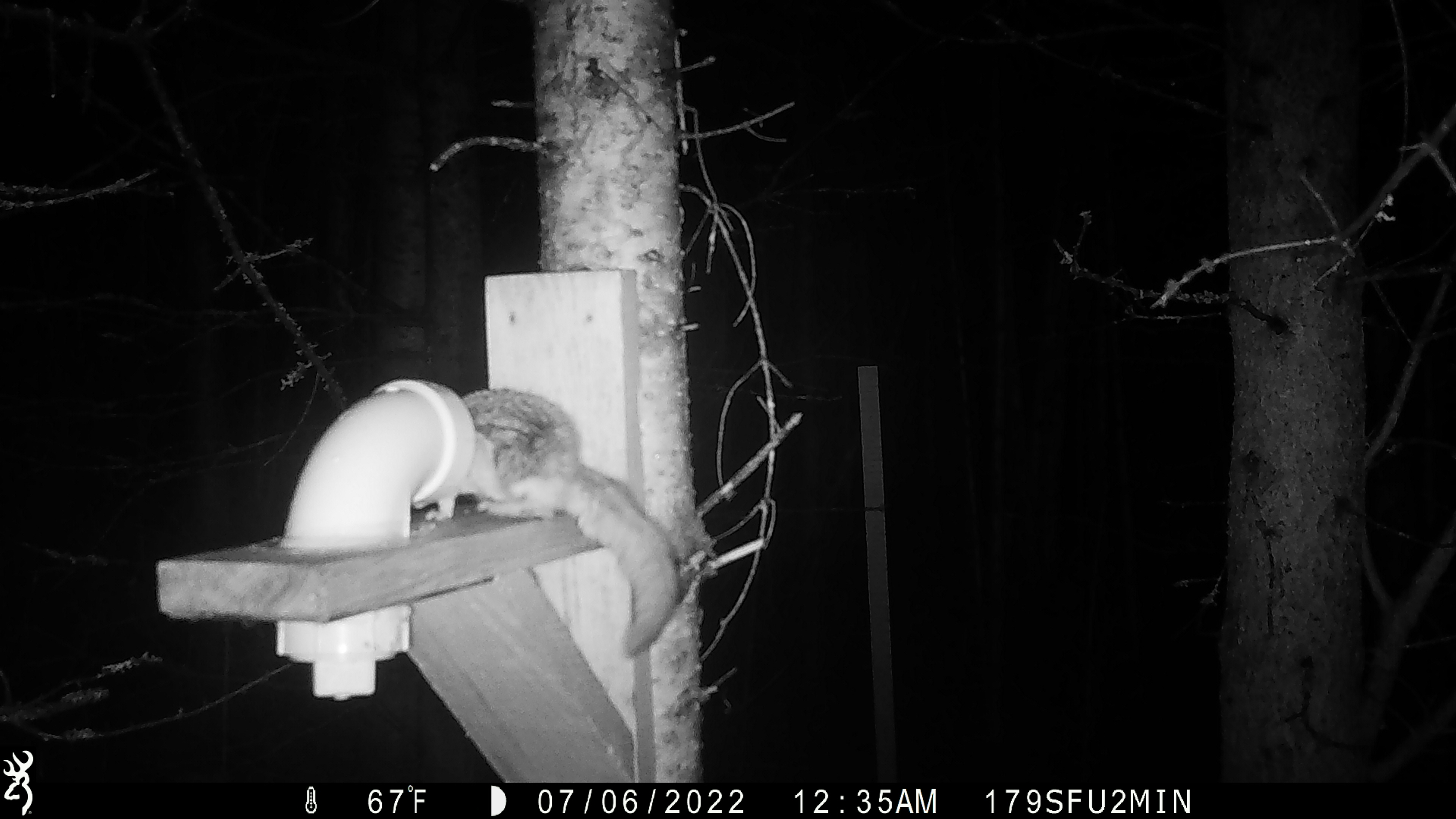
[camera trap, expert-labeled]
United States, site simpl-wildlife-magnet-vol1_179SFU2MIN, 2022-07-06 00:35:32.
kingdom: Animalia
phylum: Chordata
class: Mammalia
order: Rodentia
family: Sciuridae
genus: Glaucomys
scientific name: Glaucomys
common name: flying squirrel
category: flying squirrel sp.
Flying squirrel sp. (flying squirrel) (Glaucomys).